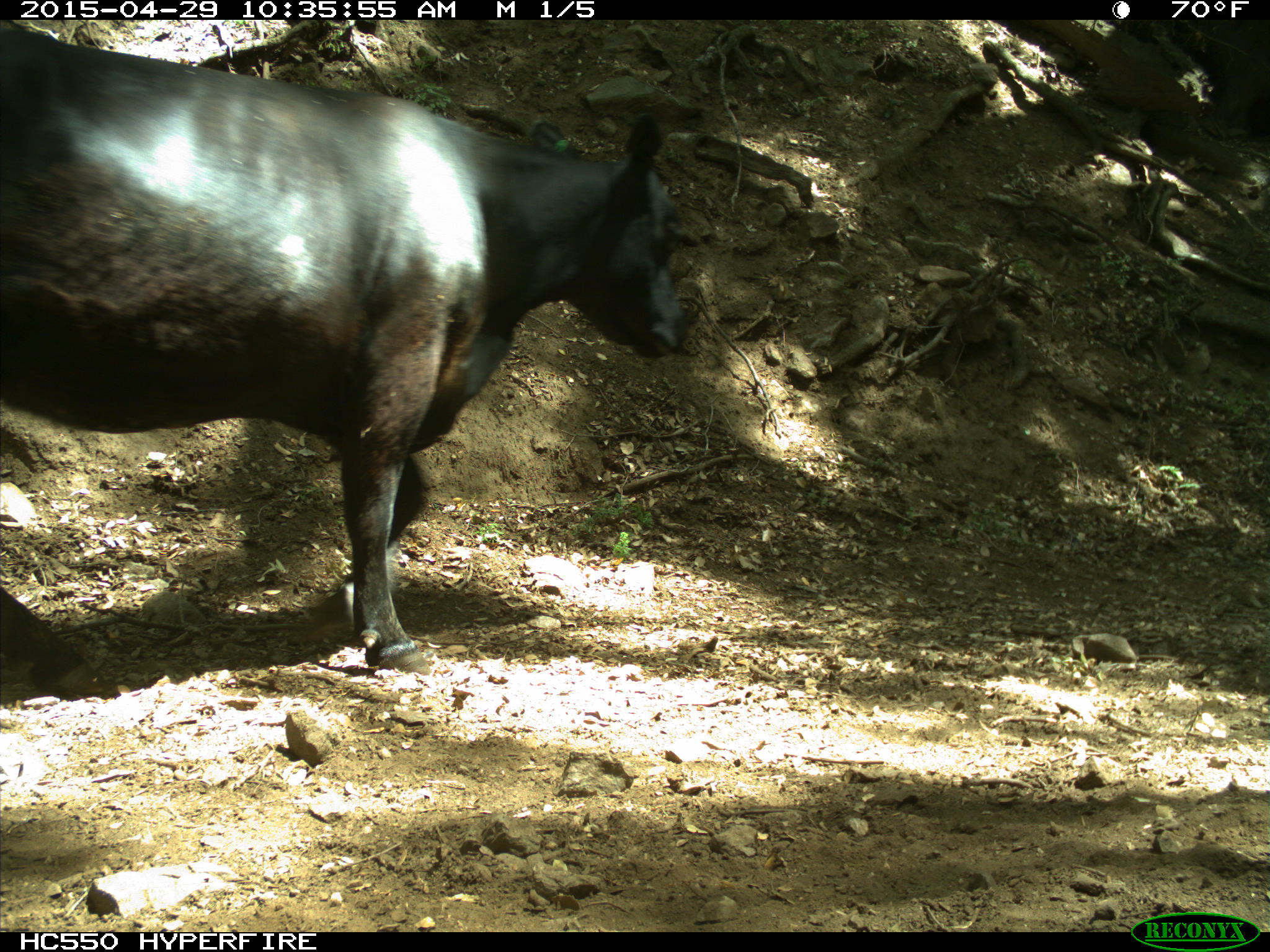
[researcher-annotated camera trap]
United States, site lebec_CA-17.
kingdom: Animalia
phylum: Chordata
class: Mammalia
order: Artiodactyla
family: Bovidae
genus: Bos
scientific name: Bos taurus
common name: domestic cow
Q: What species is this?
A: Bos taurus (domestic cow).